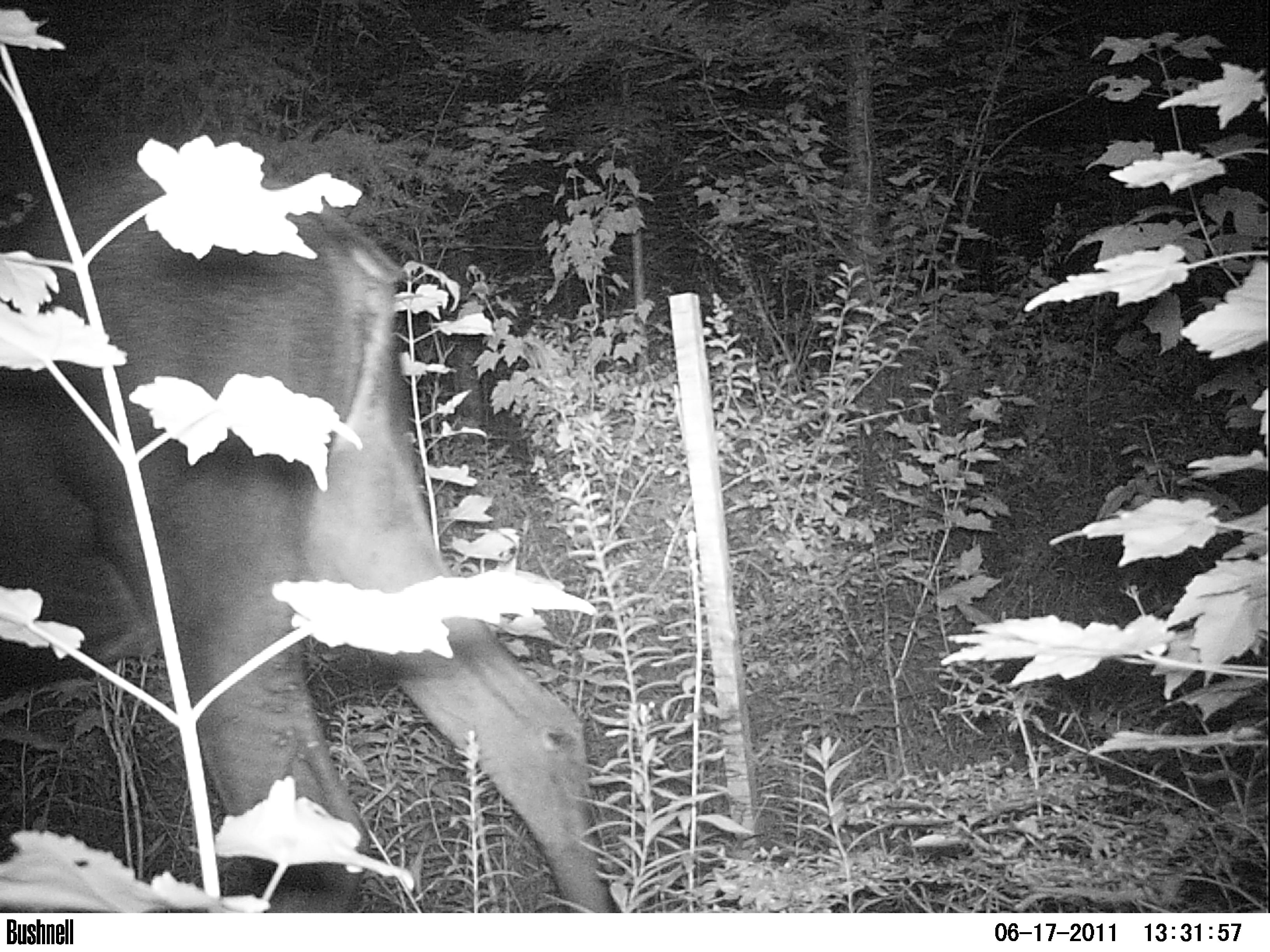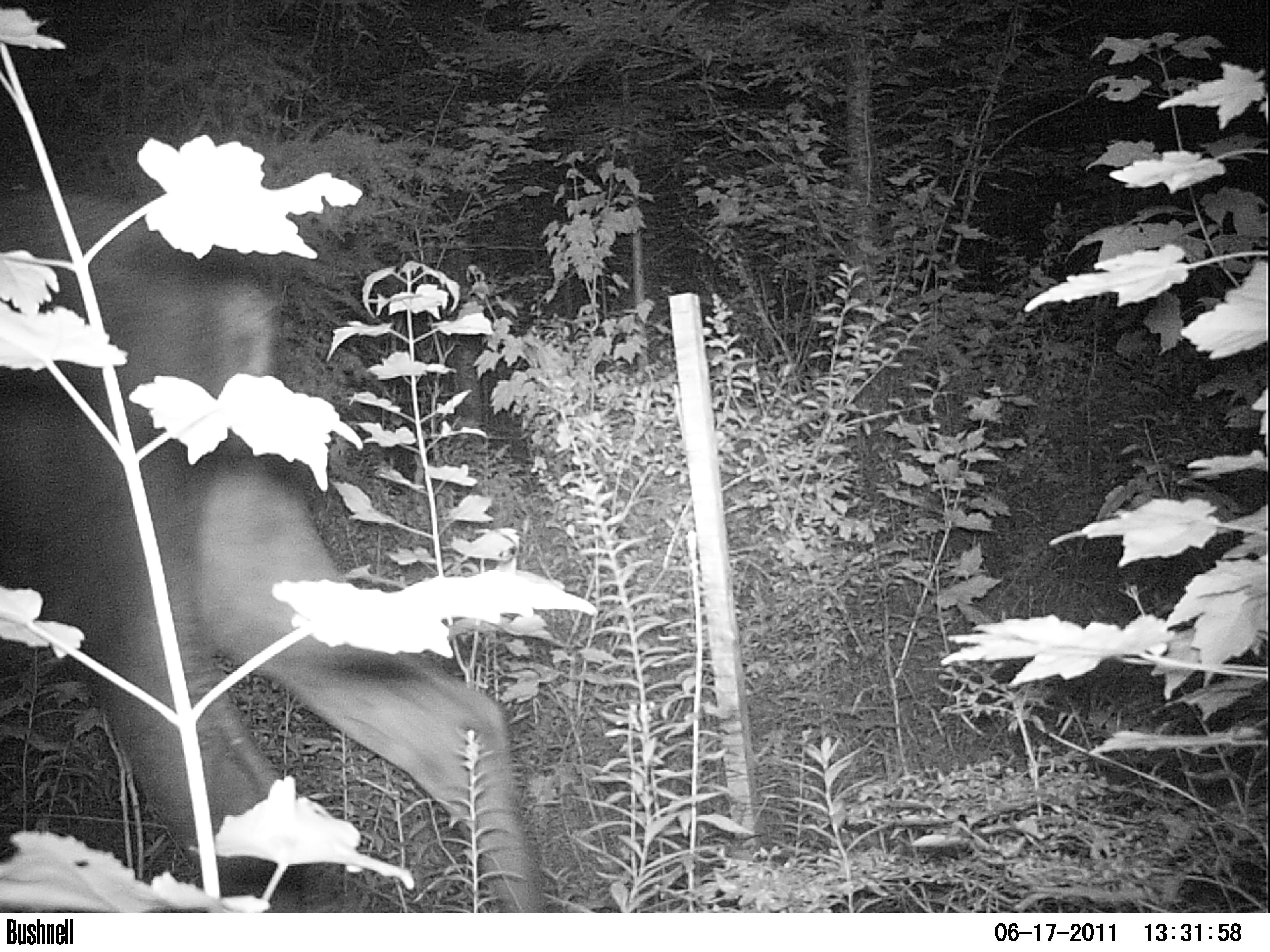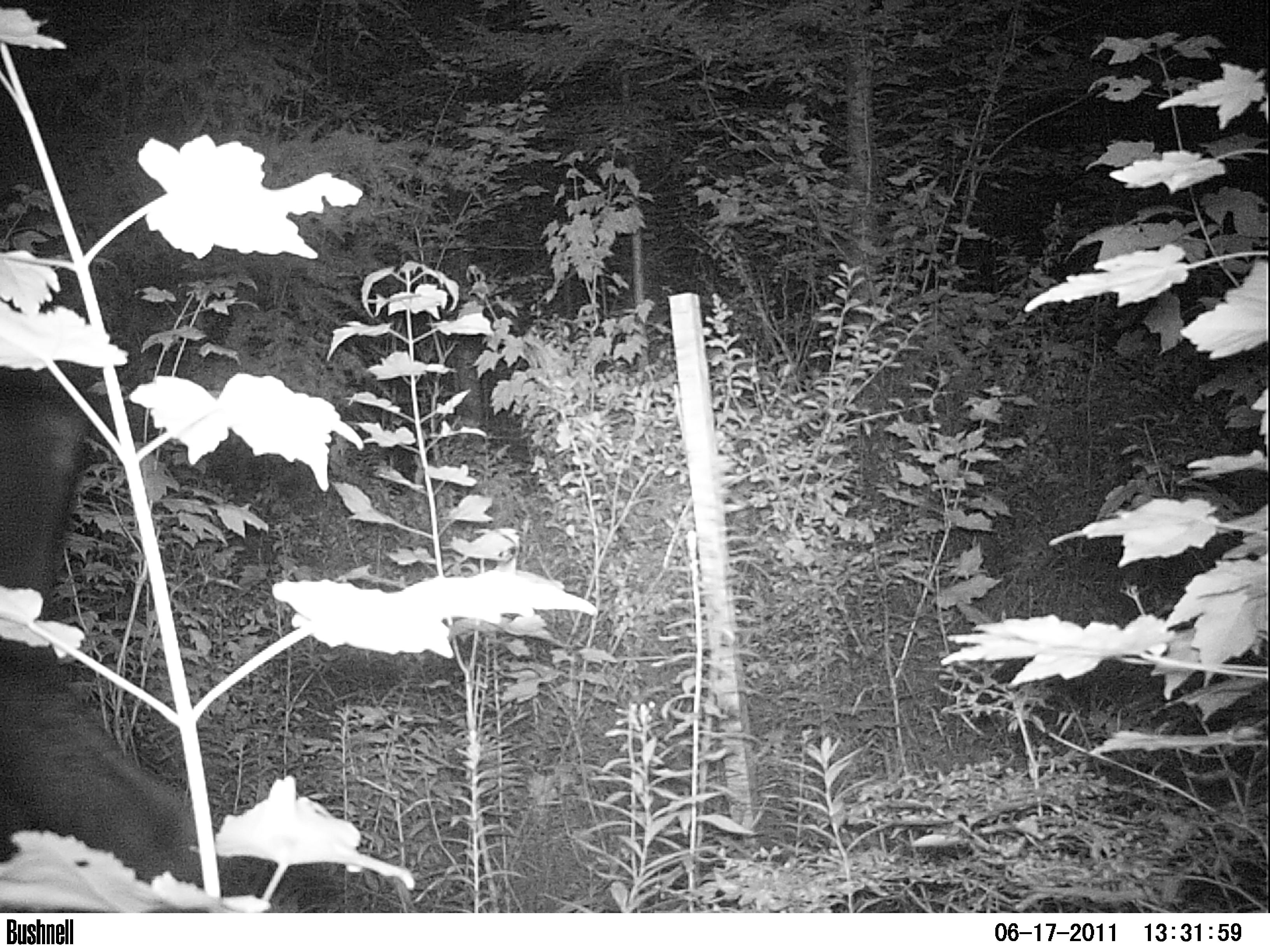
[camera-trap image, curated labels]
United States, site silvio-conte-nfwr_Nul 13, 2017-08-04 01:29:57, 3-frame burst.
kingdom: Animalia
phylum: Chordata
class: Mammalia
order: Artiodactyla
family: Cervidae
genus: Alces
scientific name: Alces alces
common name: moose